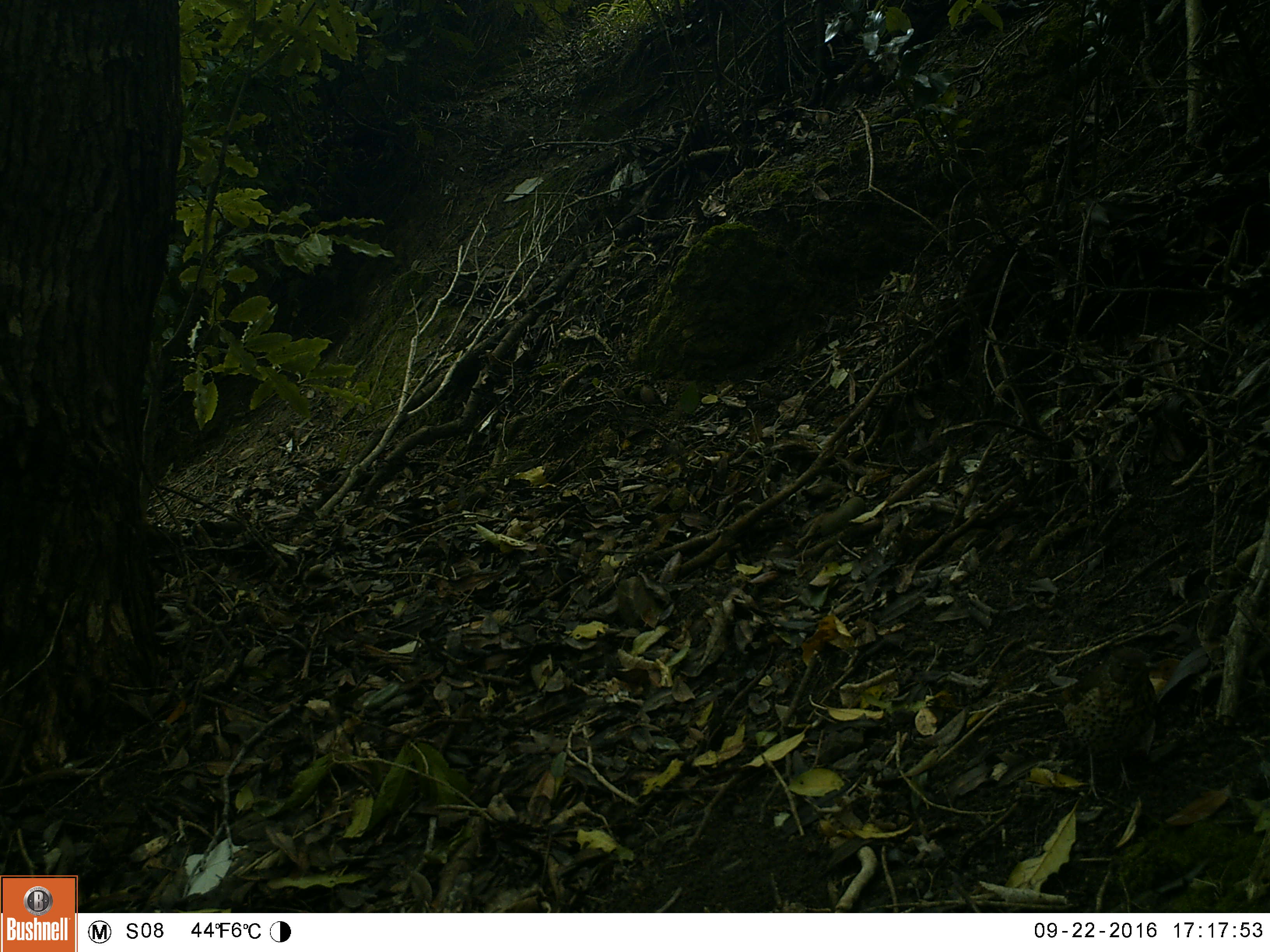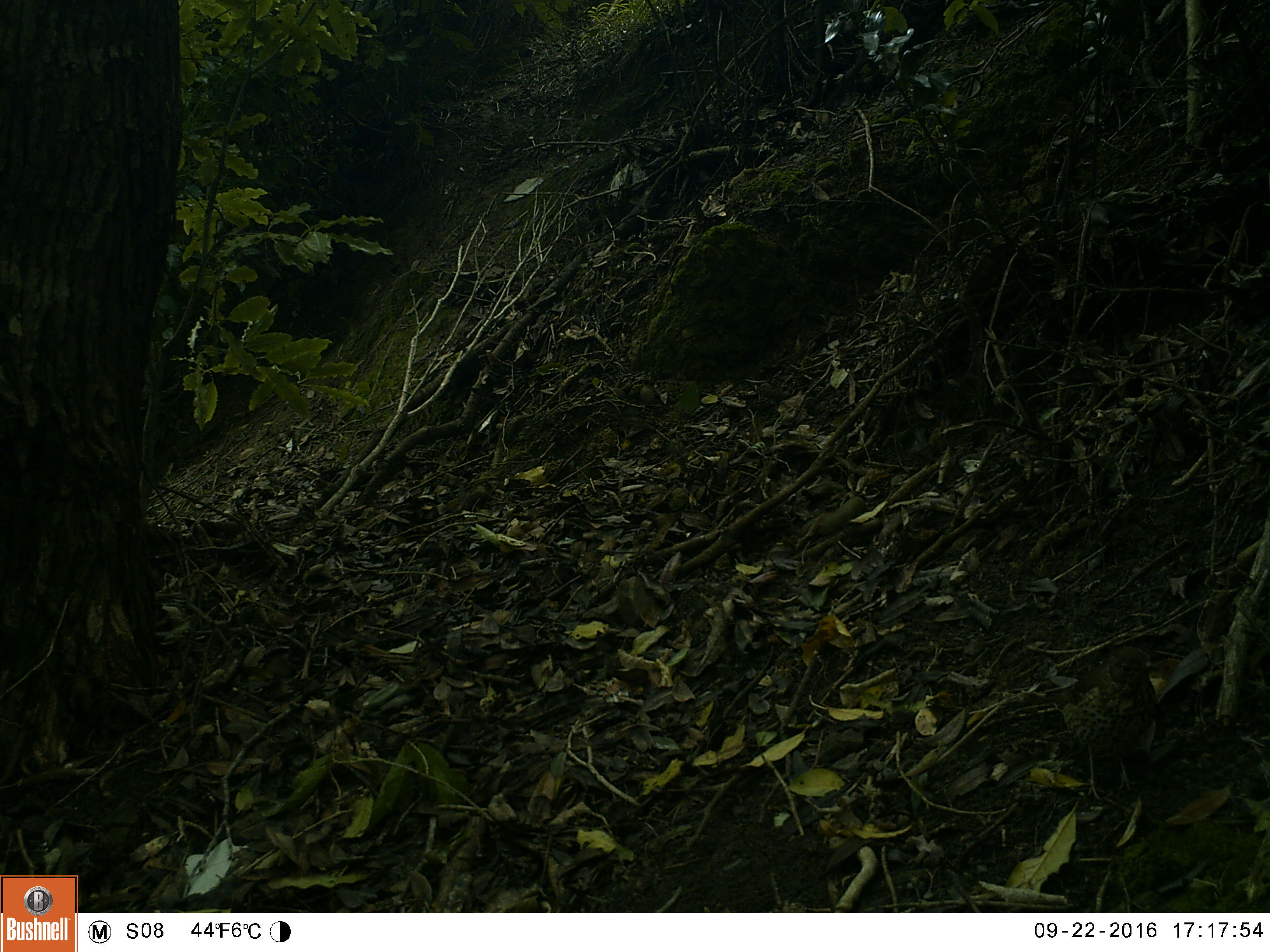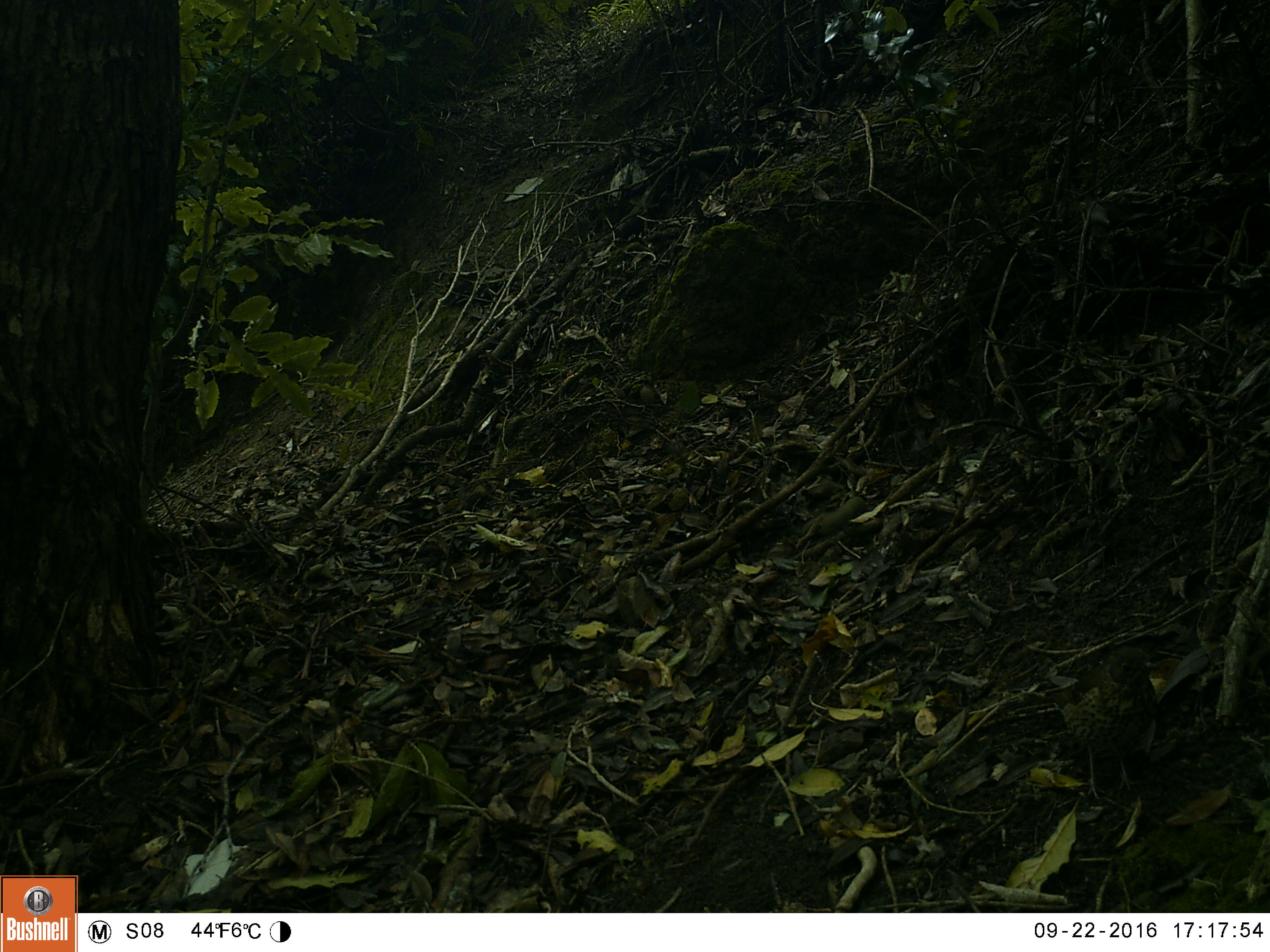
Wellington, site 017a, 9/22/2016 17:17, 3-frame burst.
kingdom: Animalia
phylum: Chordata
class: Aves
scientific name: Aves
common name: bird